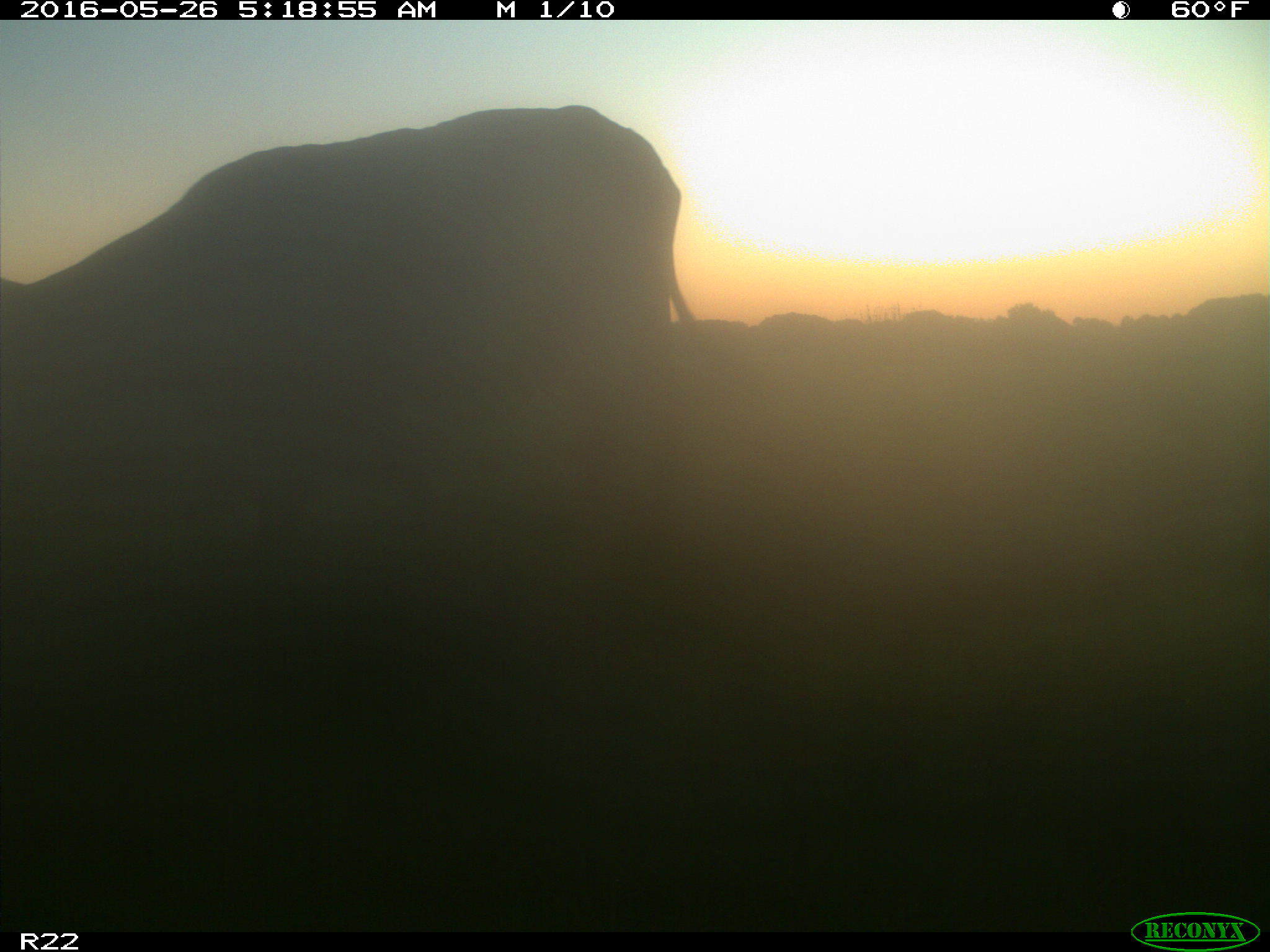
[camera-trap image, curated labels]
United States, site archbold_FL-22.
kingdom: Animalia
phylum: Chordata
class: Mammalia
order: Artiodactyla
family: Bovidae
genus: Bos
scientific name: Bos taurus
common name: domestic cow